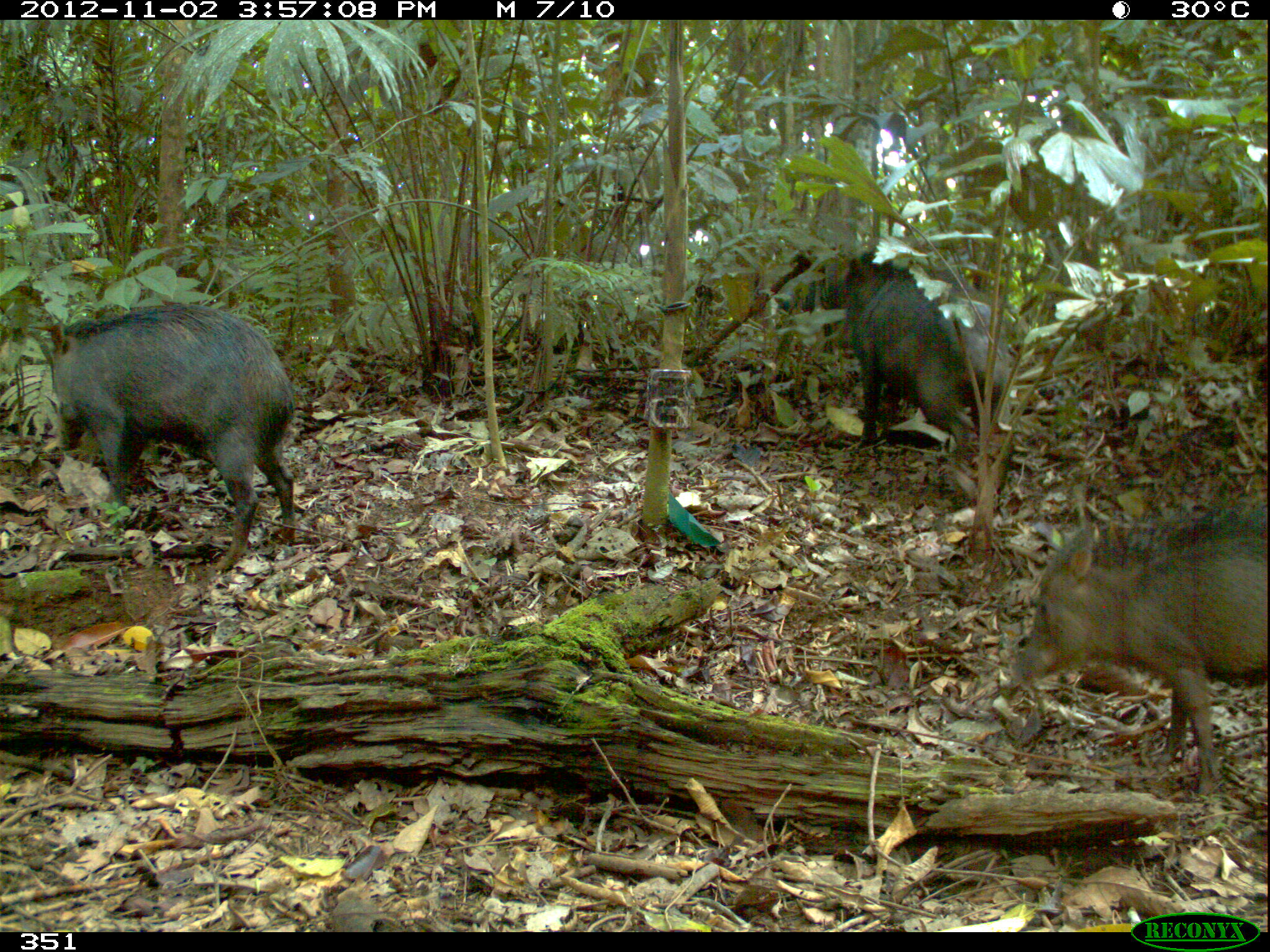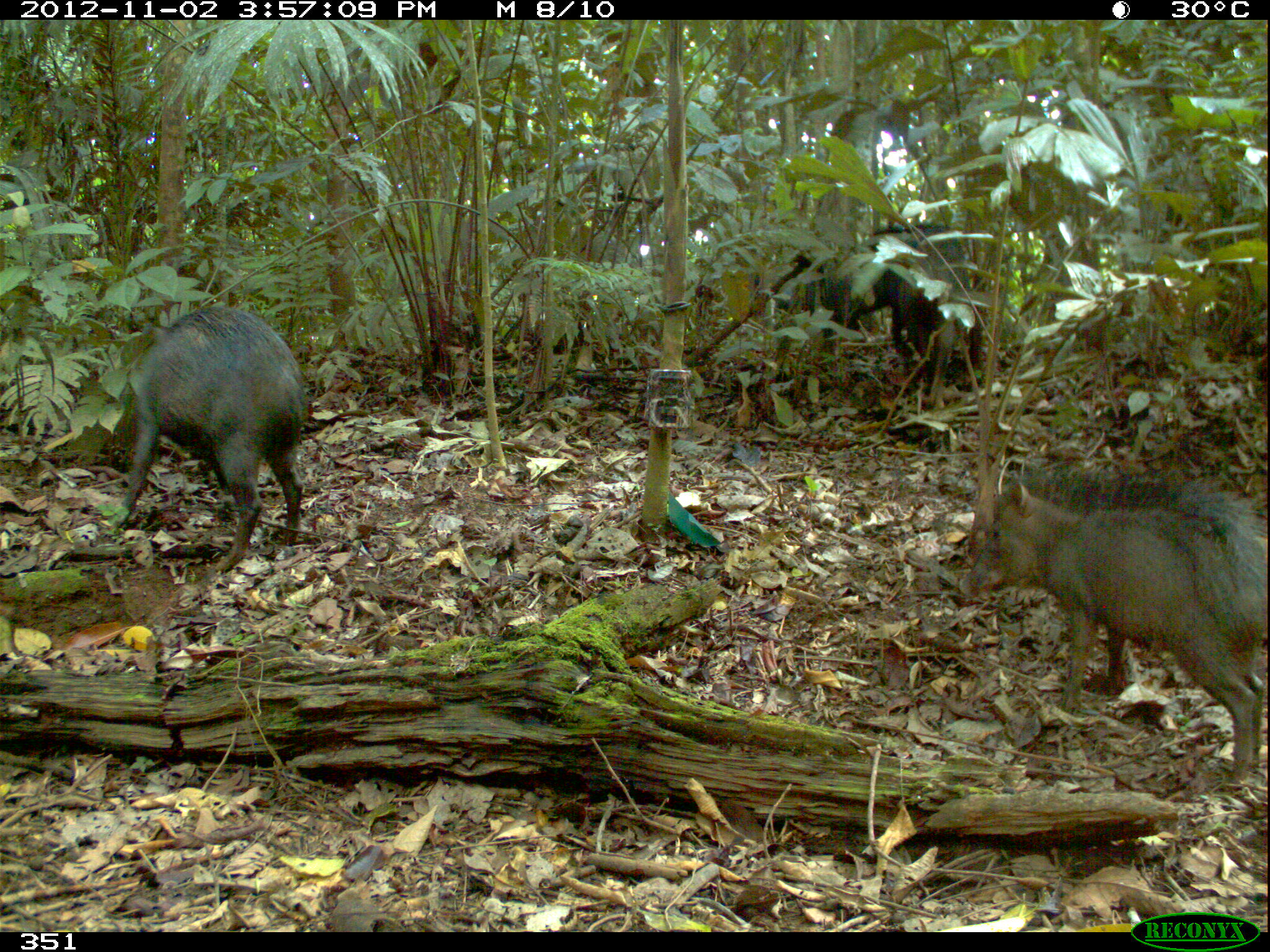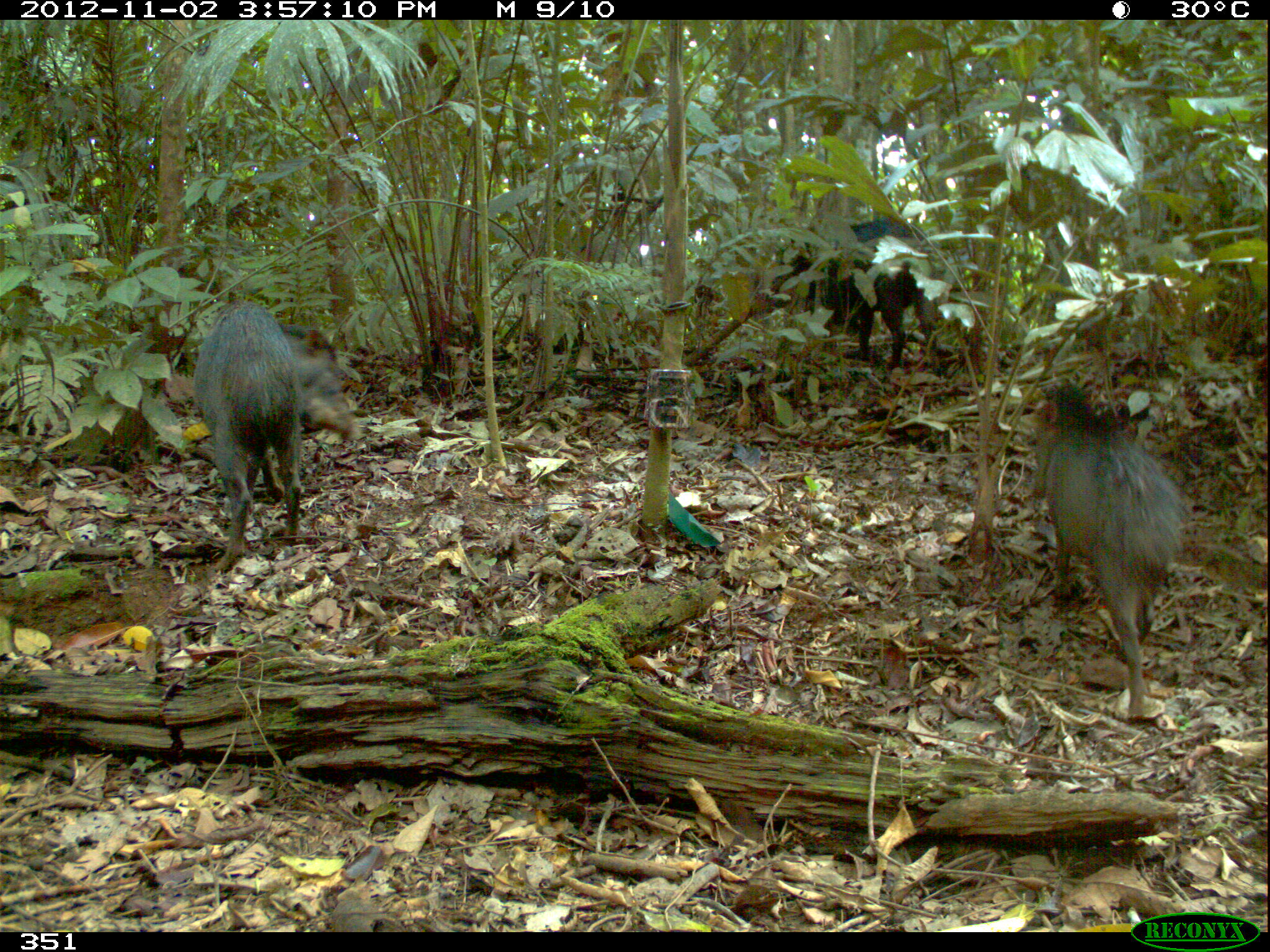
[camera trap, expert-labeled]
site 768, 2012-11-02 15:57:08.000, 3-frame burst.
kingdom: Animalia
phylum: Chordata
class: Mammalia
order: Artiodactyla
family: Tayassuidae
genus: Tayassu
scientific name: Tayassu pecari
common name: white-lipped peccary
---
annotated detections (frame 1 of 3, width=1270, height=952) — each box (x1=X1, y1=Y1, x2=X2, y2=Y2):
tayassu pecari: (x1=1008, y1=510, x2=1267, y2=793); (x1=49, y1=298, x2=295, y2=568); (x1=803, y1=248, x2=1011, y2=445)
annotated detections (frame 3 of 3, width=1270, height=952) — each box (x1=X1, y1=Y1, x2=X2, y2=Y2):
tayassu pecari: (x1=1025, y1=376, x2=1187, y2=723); (x1=189, y1=302, x2=360, y2=574); (x1=748, y1=217, x2=944, y2=366)